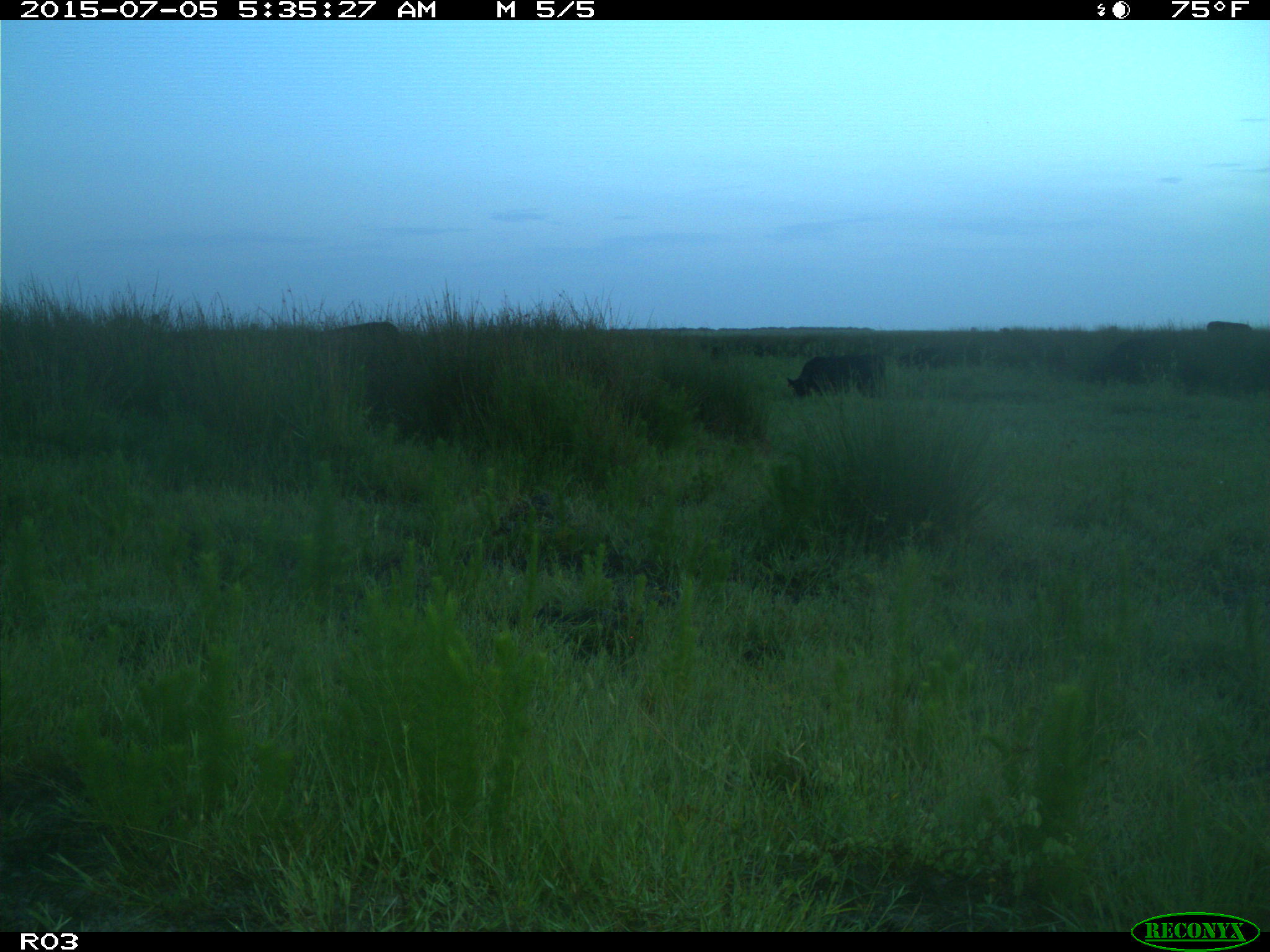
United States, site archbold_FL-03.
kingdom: Animalia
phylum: Chordata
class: Mammalia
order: Artiodactyla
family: Bovidae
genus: Bos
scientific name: Bos taurus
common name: domestic cow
Bos taurus (domestic cow).